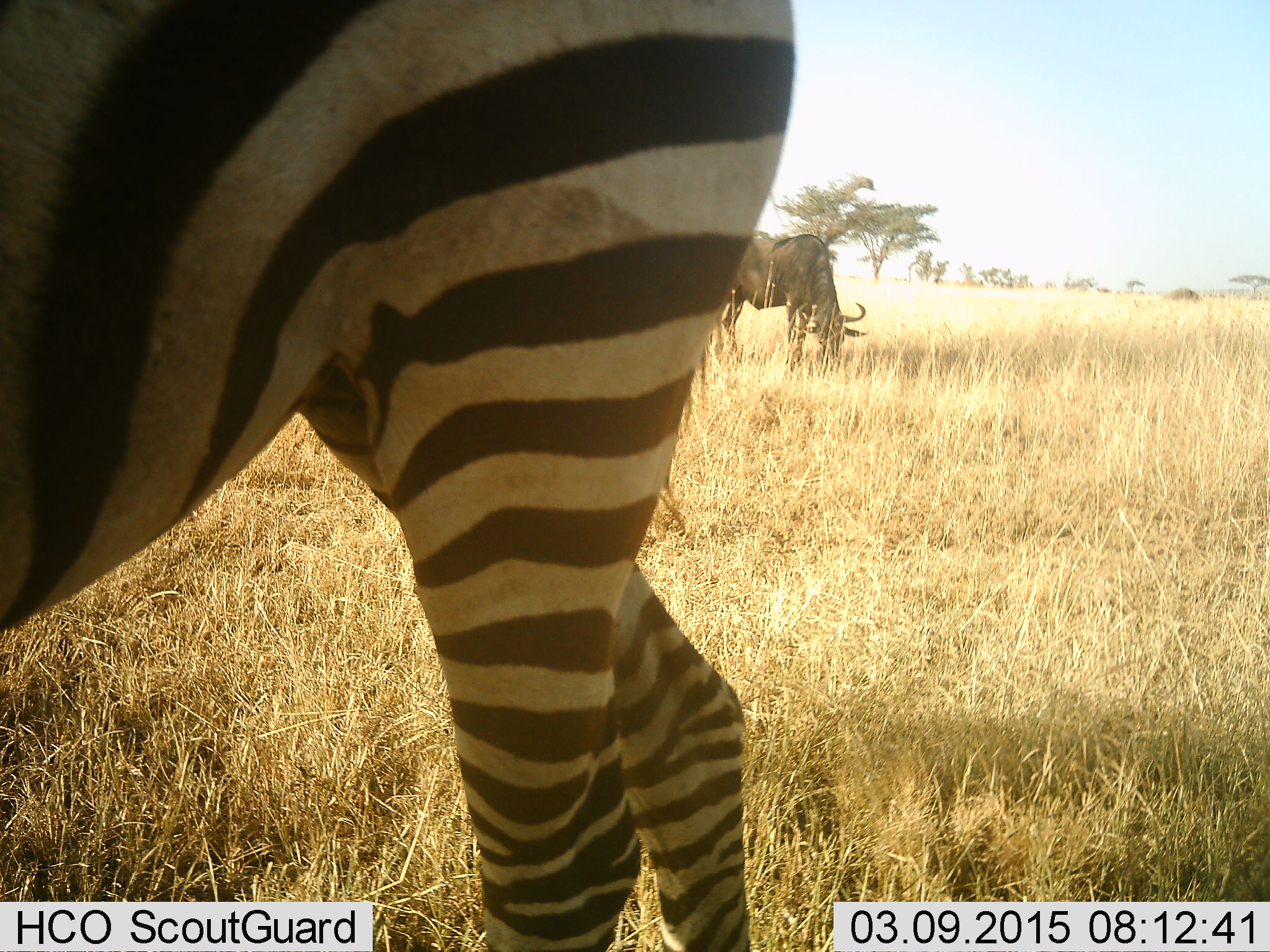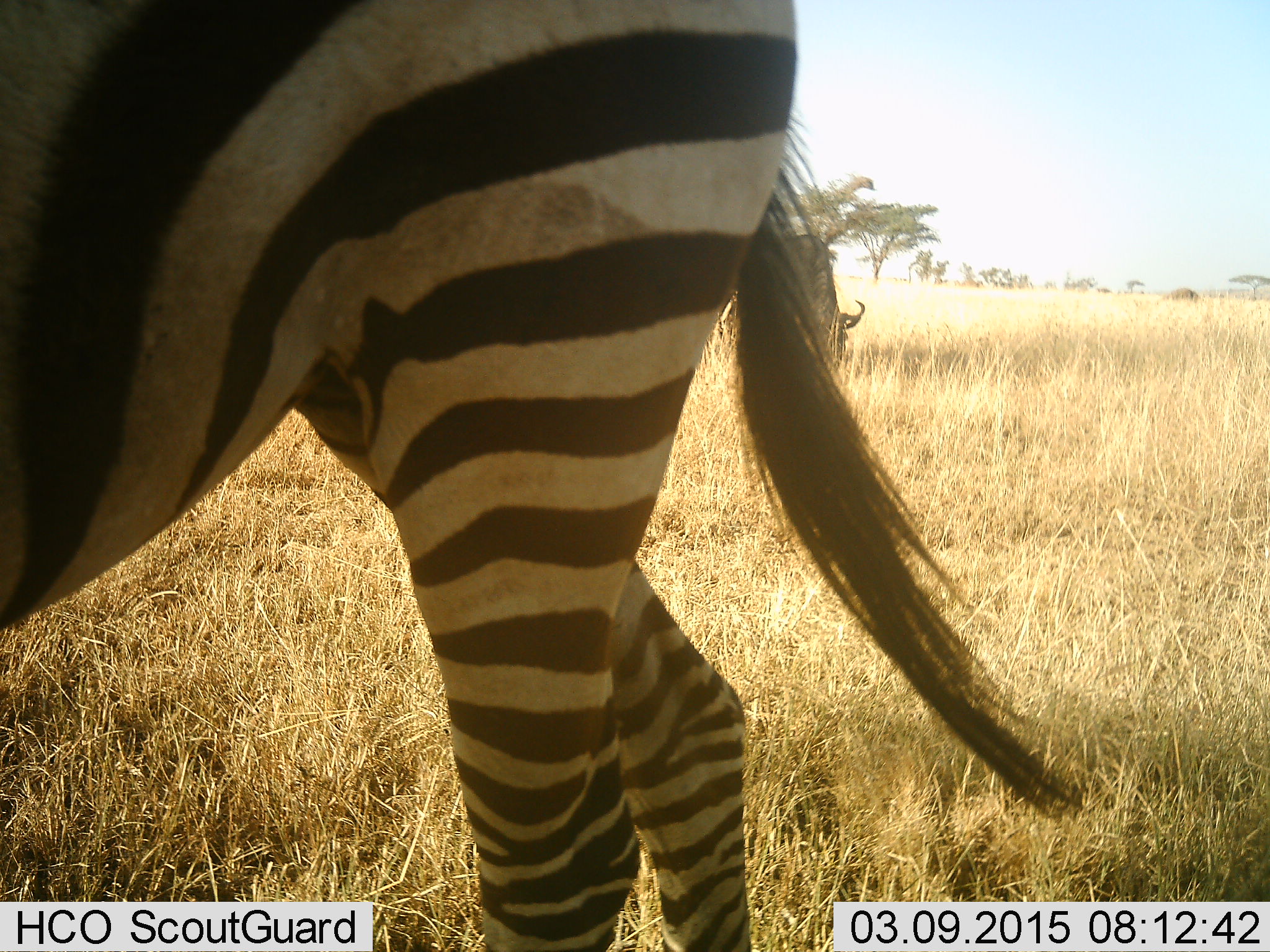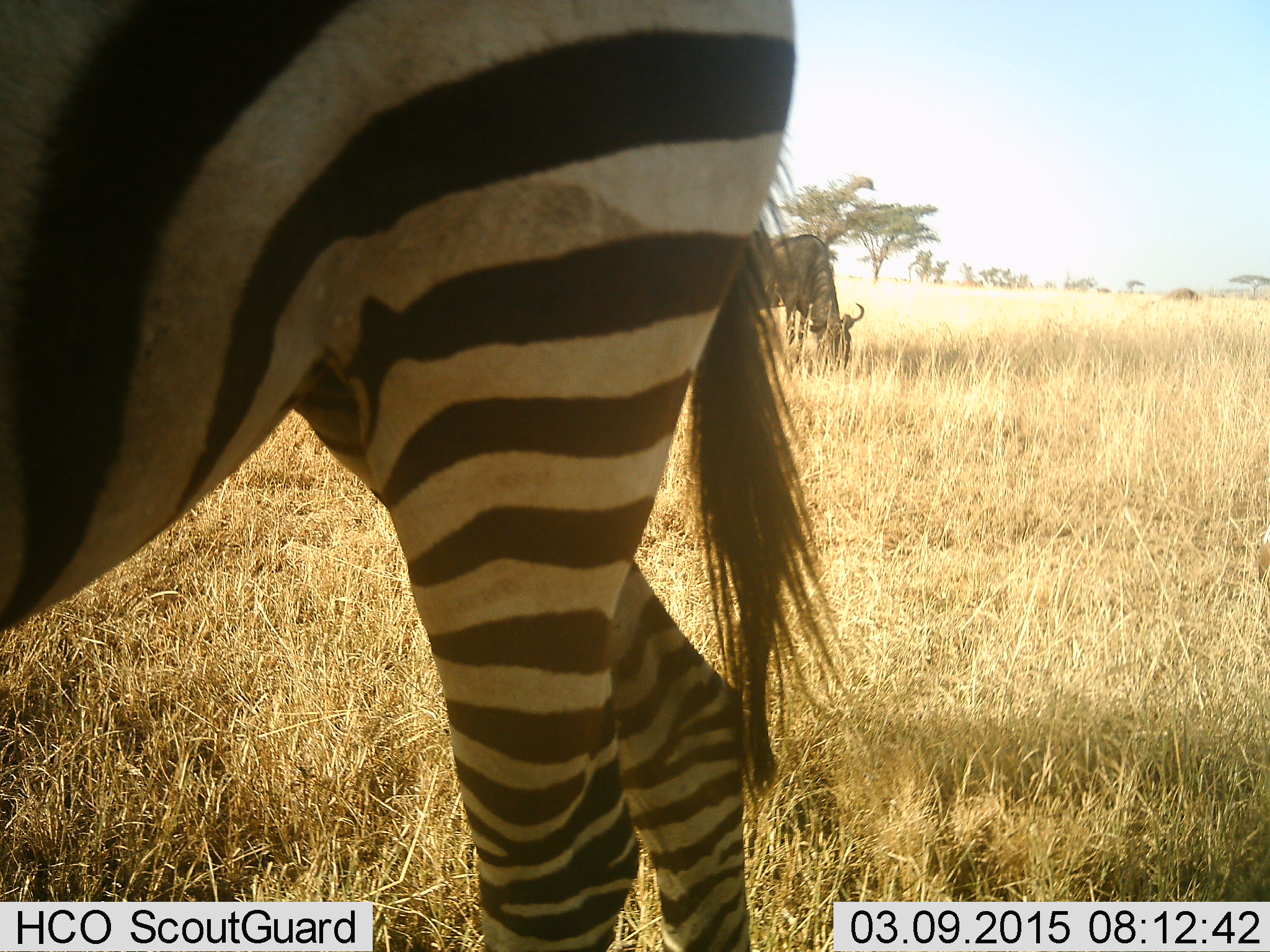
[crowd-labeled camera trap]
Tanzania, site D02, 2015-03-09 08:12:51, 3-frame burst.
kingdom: Animalia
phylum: Chordata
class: Mammalia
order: Artiodactyla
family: Bovidae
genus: Connochaetes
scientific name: Connochaetes taurinus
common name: blue wildebeest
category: wildebeest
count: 1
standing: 30%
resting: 0%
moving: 10%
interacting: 0%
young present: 0%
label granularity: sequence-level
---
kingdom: Animalia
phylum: Chordata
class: Mammalia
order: Perissodactyla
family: Equidae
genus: Equus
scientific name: Equus quagga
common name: plains zebra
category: zebra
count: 1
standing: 85%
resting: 0%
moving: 15%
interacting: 0%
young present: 0%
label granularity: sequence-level